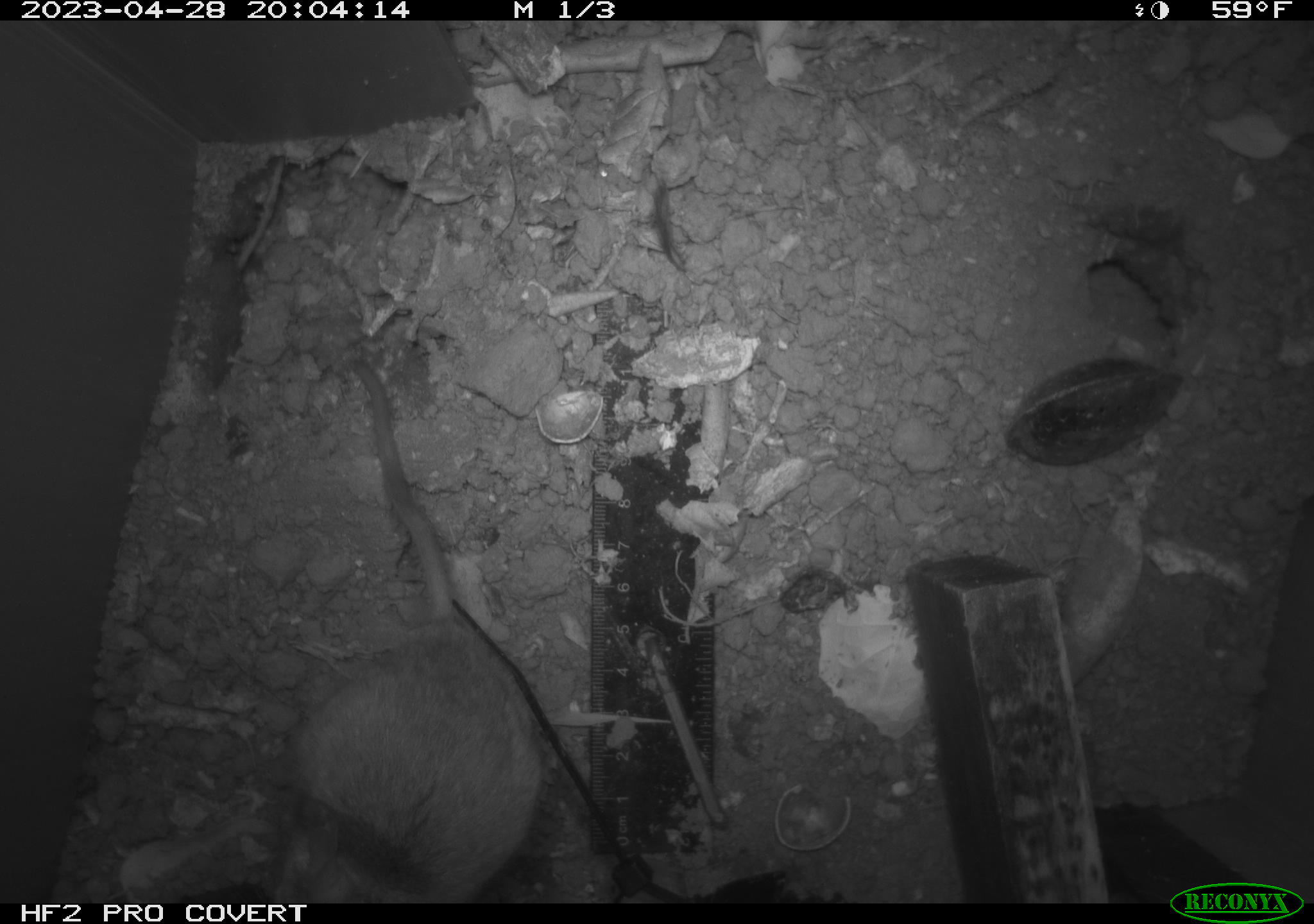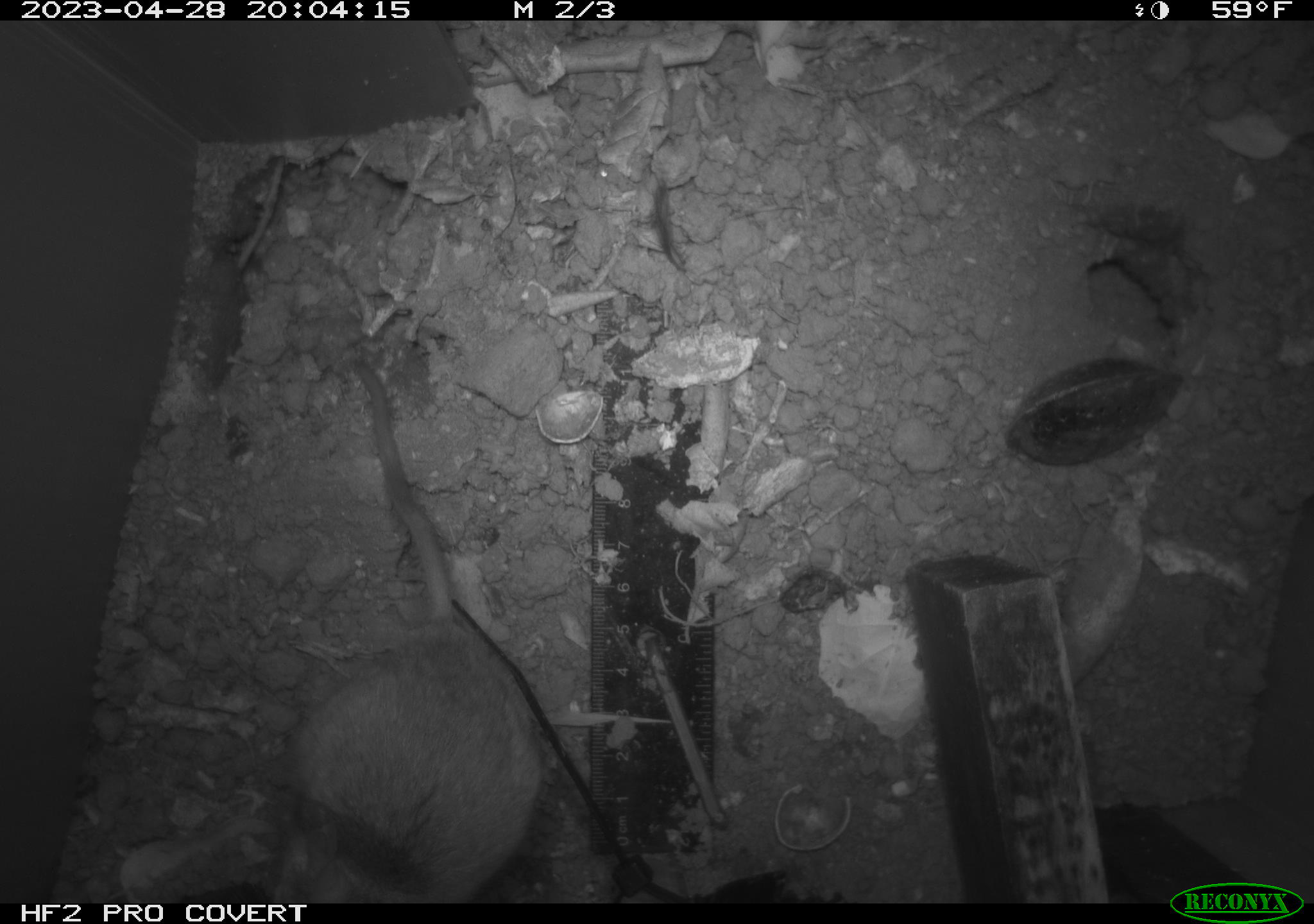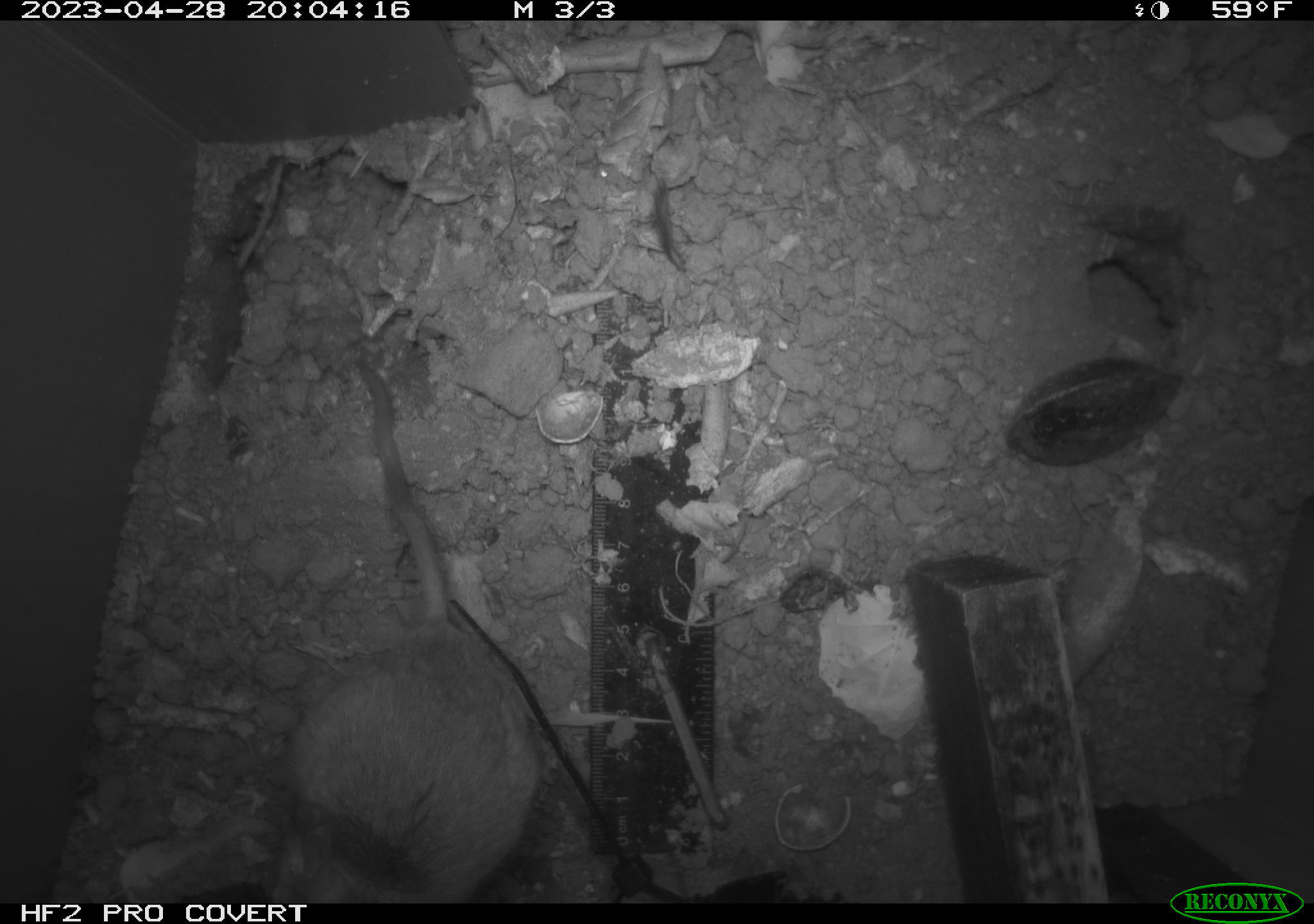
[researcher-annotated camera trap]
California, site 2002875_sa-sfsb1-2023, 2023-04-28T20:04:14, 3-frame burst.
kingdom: Animalia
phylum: Chordata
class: Mammalia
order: Rodentia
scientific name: Rodentia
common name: mouse species